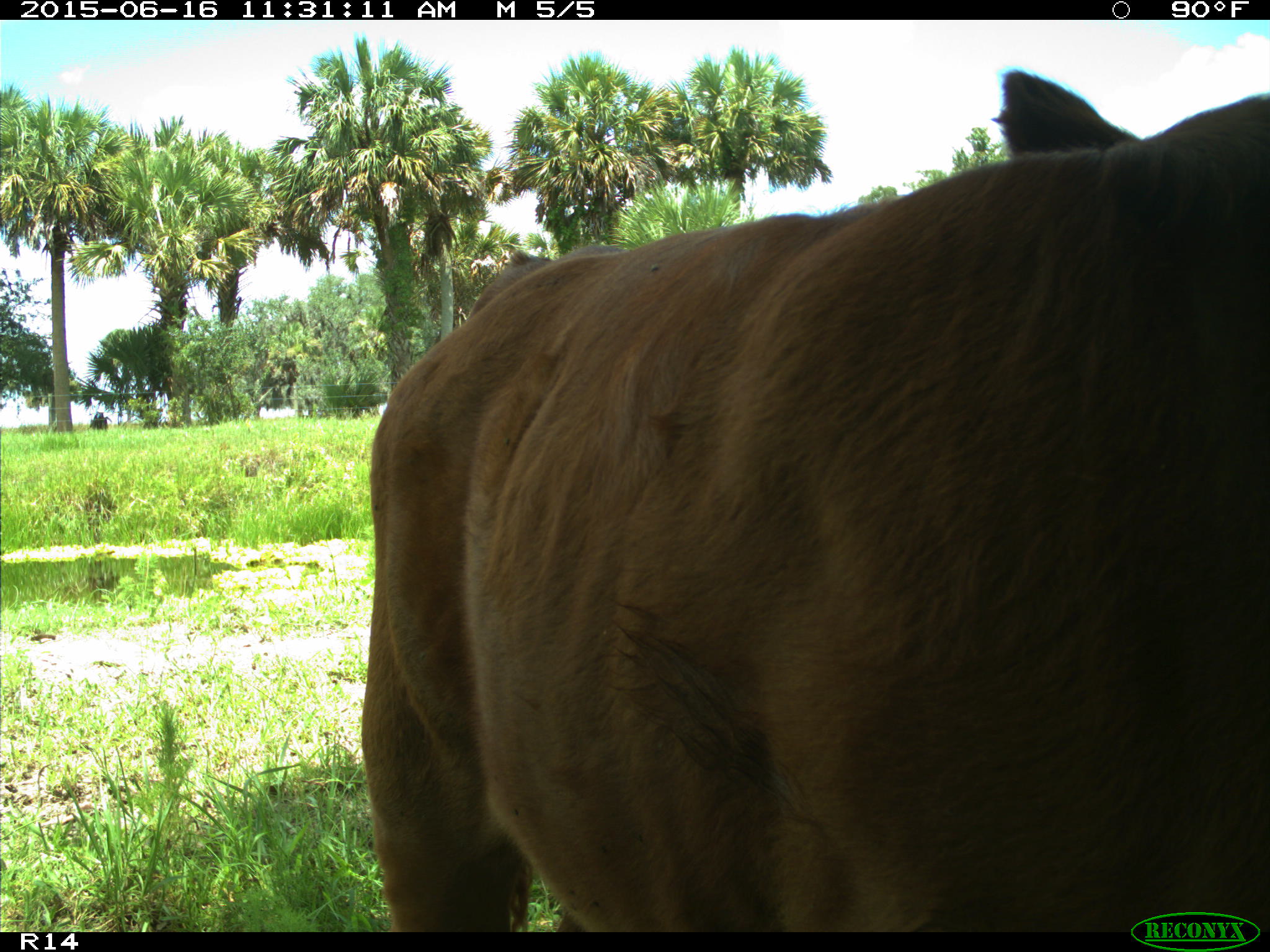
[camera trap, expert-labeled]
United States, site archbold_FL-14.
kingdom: Animalia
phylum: Chordata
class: Mammalia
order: Artiodactyla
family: Bovidae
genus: Bos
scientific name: Bos taurus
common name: domestic cow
Bos taurus (domestic cow).